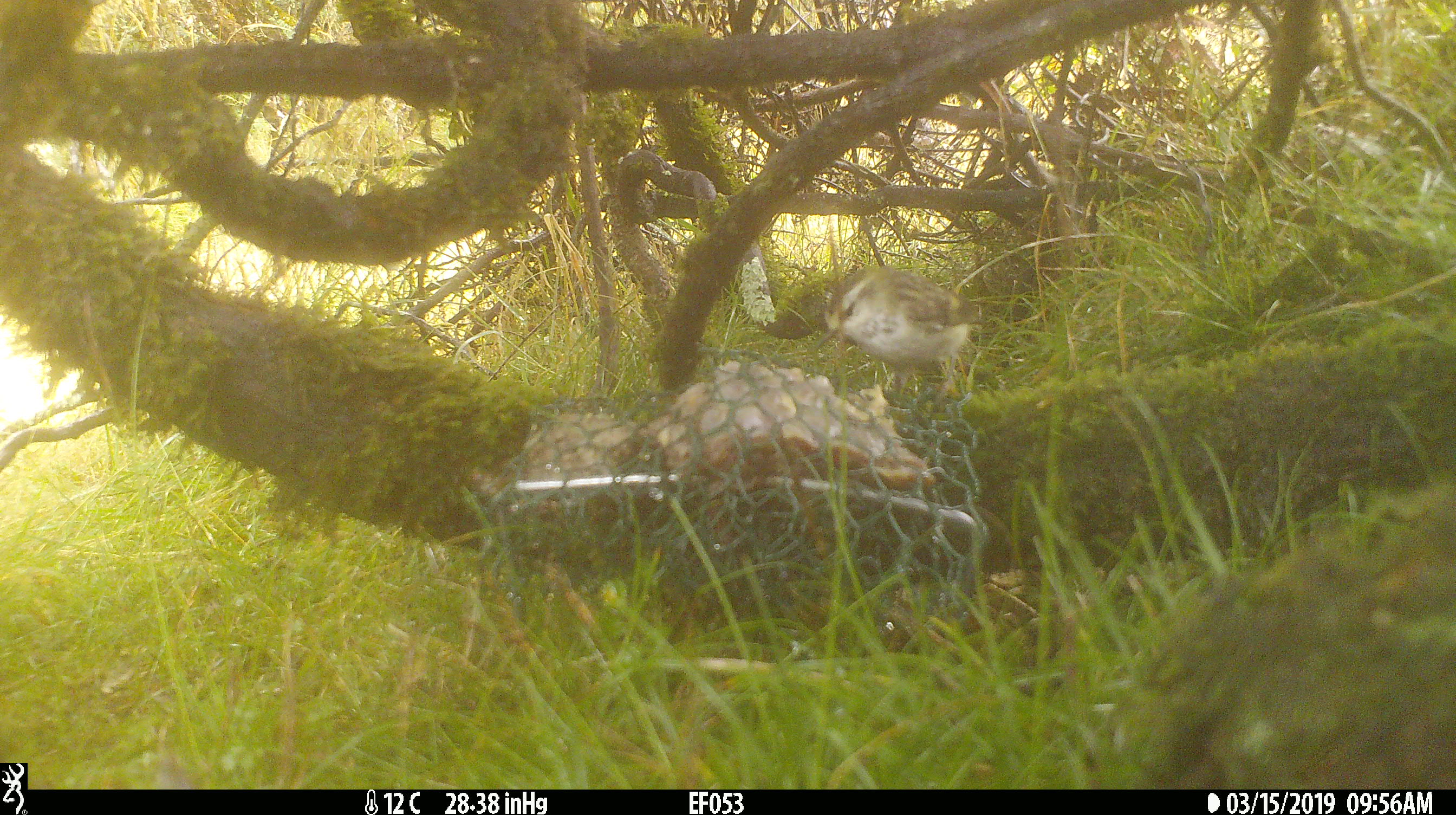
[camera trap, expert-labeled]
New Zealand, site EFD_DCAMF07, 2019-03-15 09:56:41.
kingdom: Animalia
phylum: Chordata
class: Aves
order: Passeriformes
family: Acanthisittidae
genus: Acanthisitta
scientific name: Acanthisitta chloris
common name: rifleman